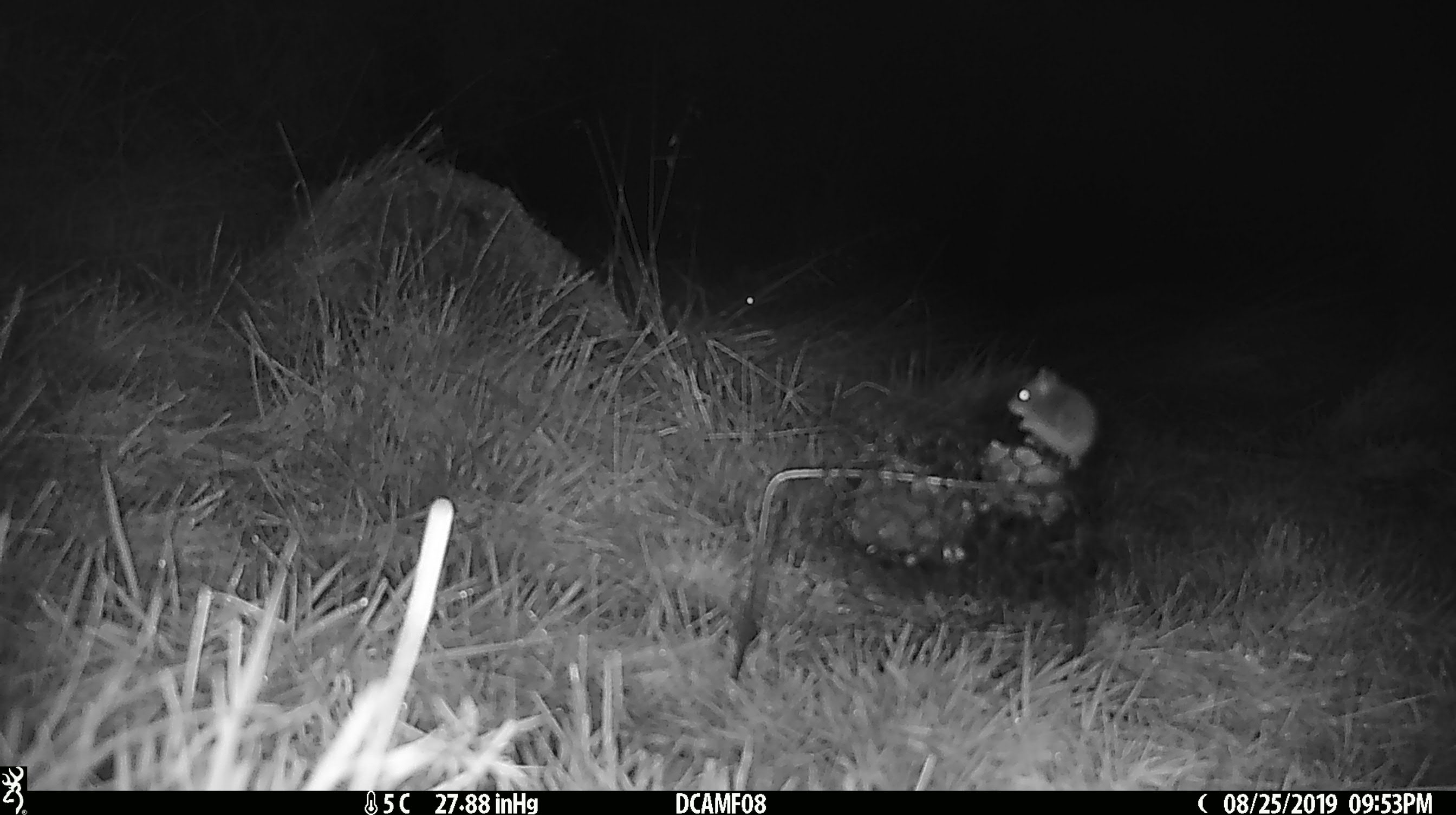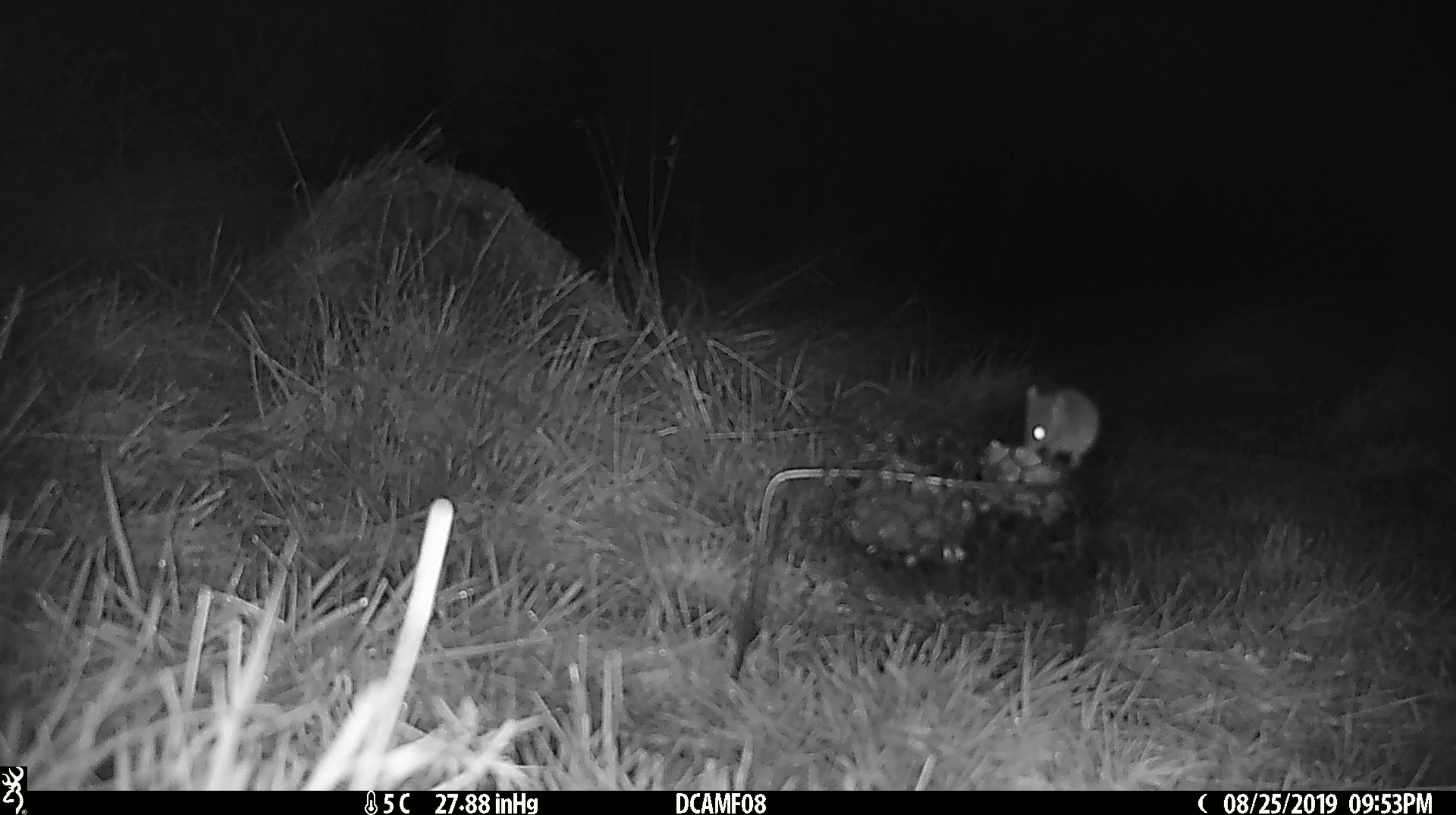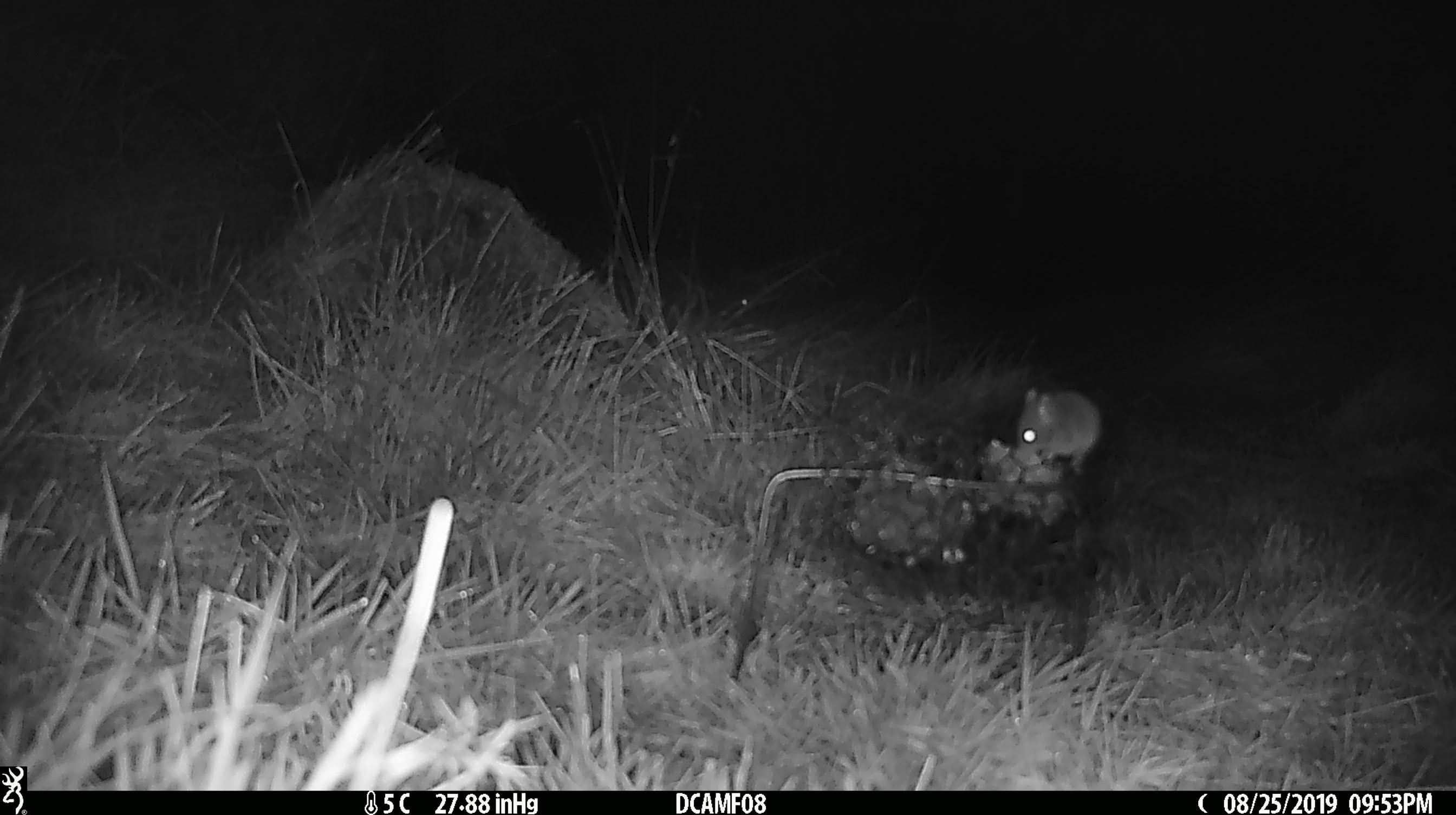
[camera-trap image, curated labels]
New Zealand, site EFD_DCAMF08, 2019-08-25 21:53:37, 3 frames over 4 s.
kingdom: Animalia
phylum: Chordata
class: Mammalia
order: Rodentia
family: Muridae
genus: Mus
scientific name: Mus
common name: mouse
Mouse (Mus).